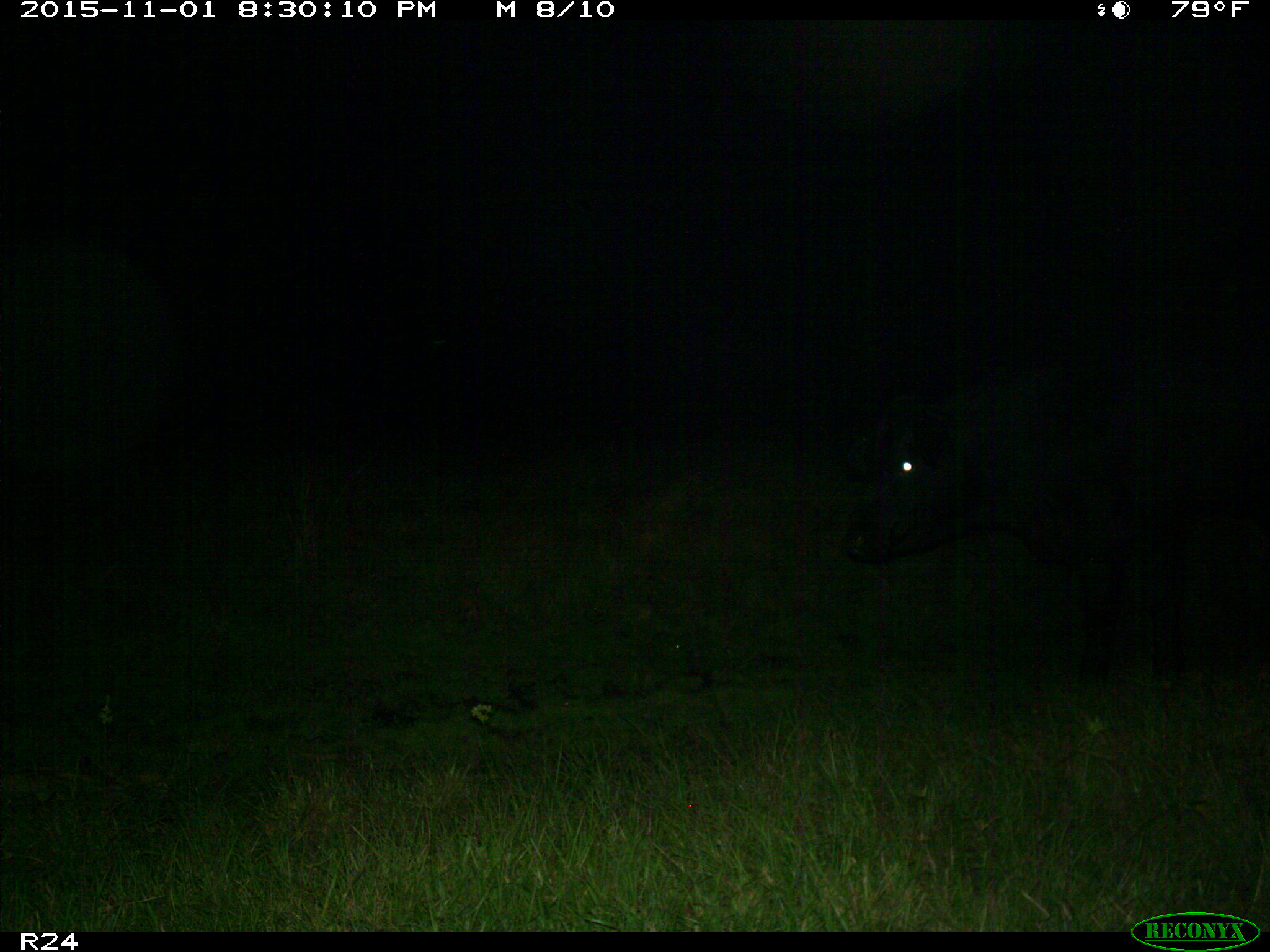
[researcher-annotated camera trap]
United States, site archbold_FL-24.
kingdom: Animalia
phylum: Chordata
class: Mammalia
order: Artiodactyla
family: Bovidae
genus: Bos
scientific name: Bos taurus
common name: domestic cow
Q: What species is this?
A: Bos taurus (domestic cow).